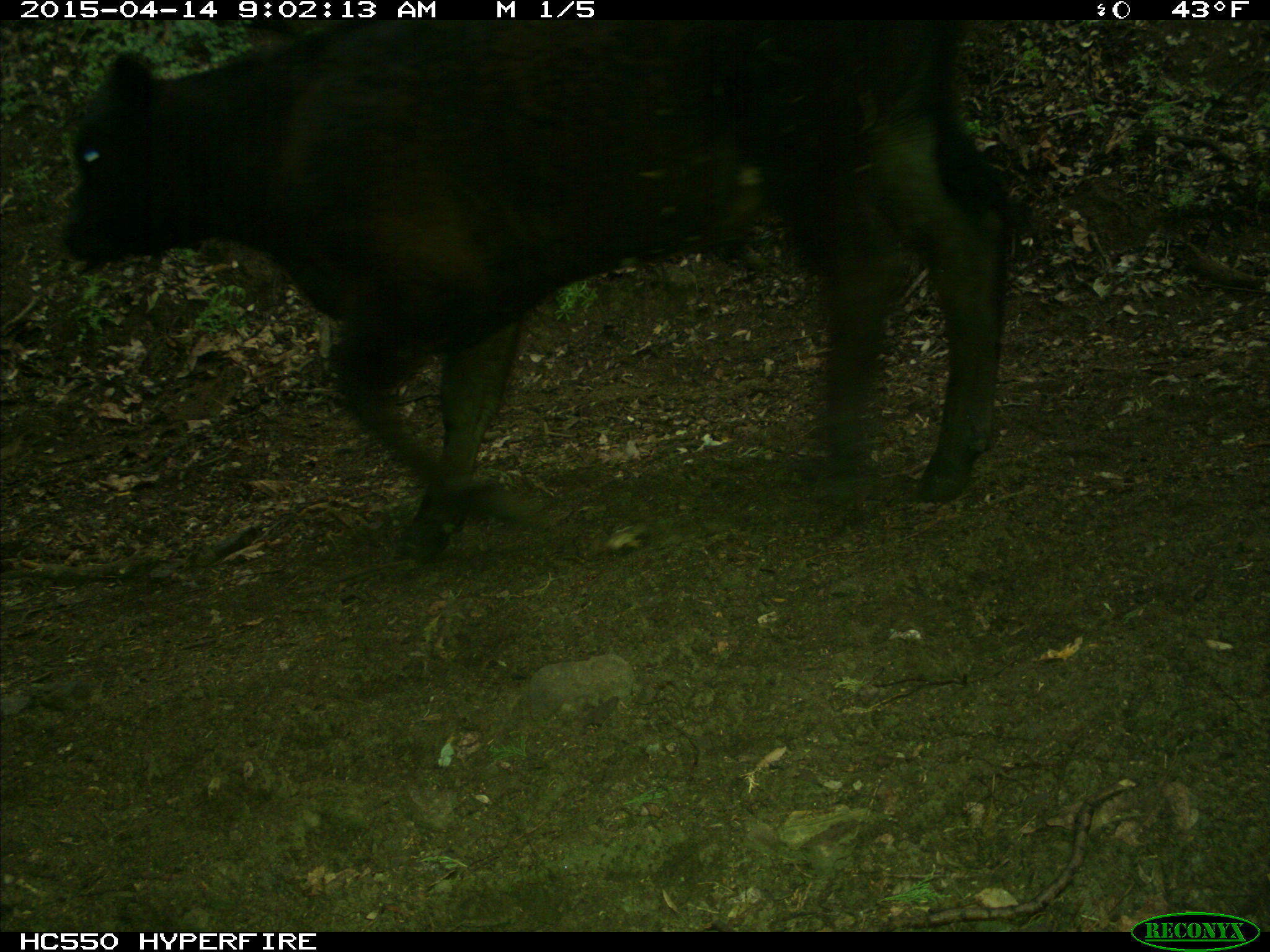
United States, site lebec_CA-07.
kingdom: Animalia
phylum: Chordata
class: Mammalia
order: Artiodactyla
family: Bovidae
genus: Bos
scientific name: Bos taurus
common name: domestic cow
Bos taurus (domestic cow).